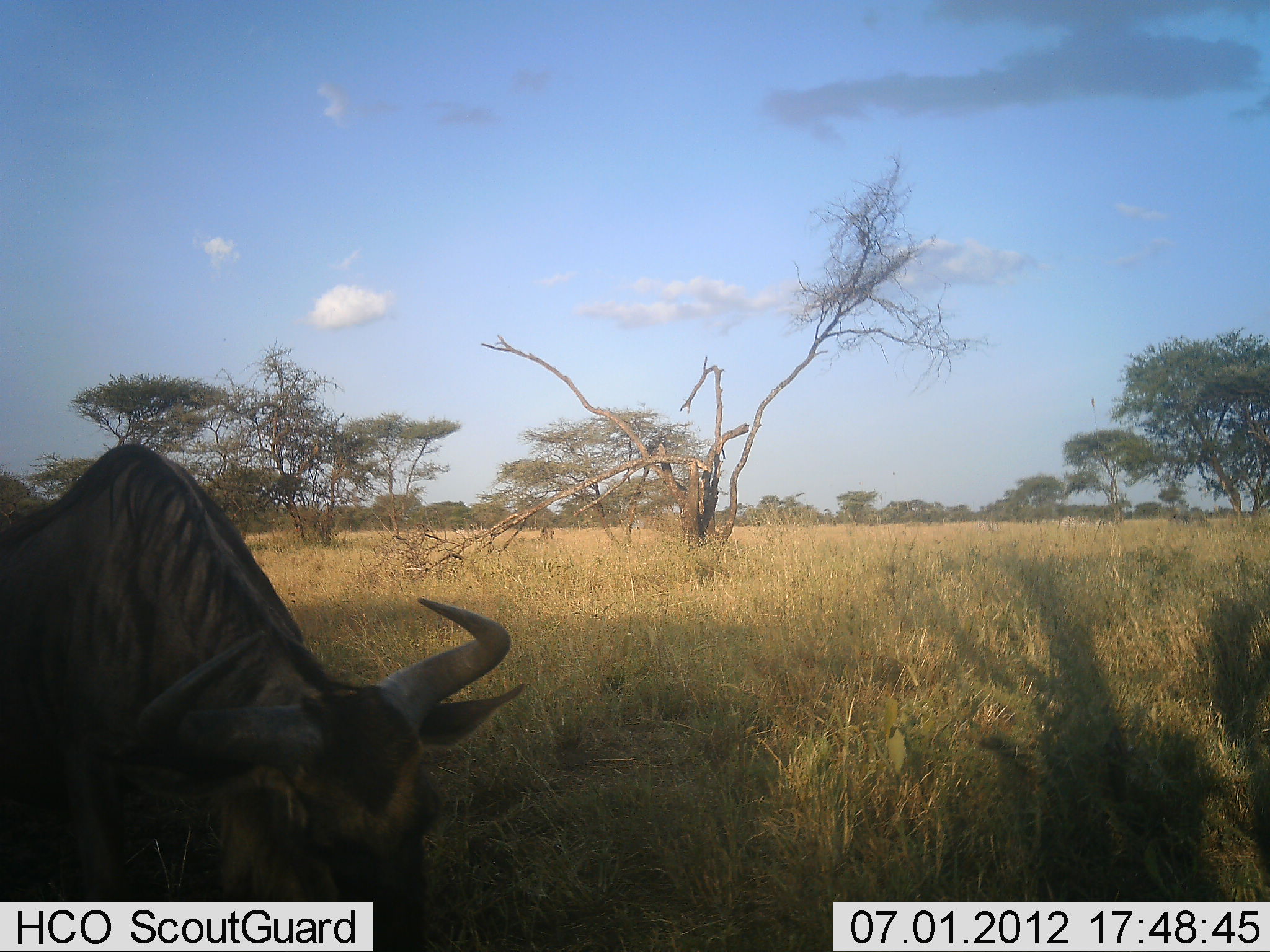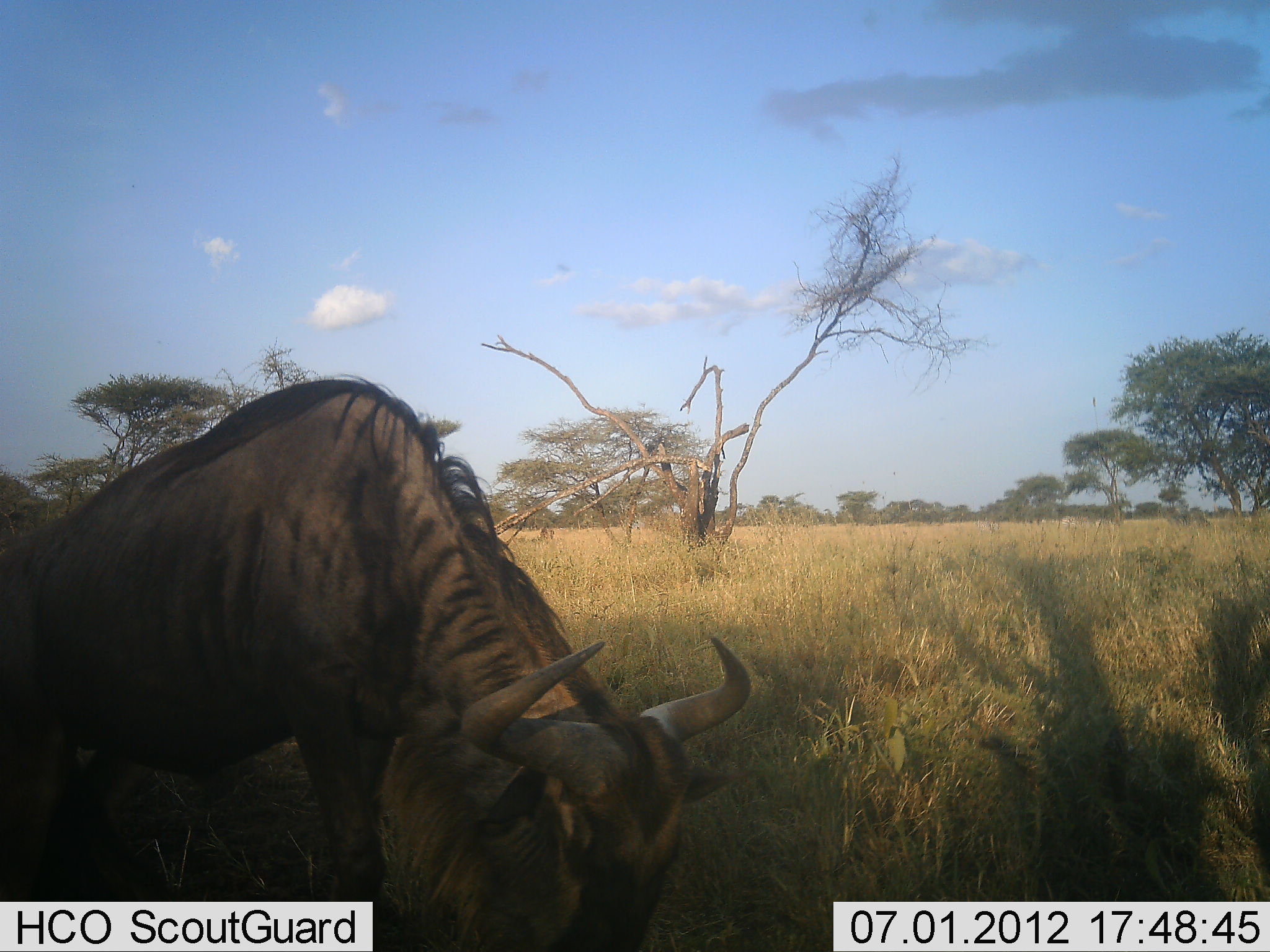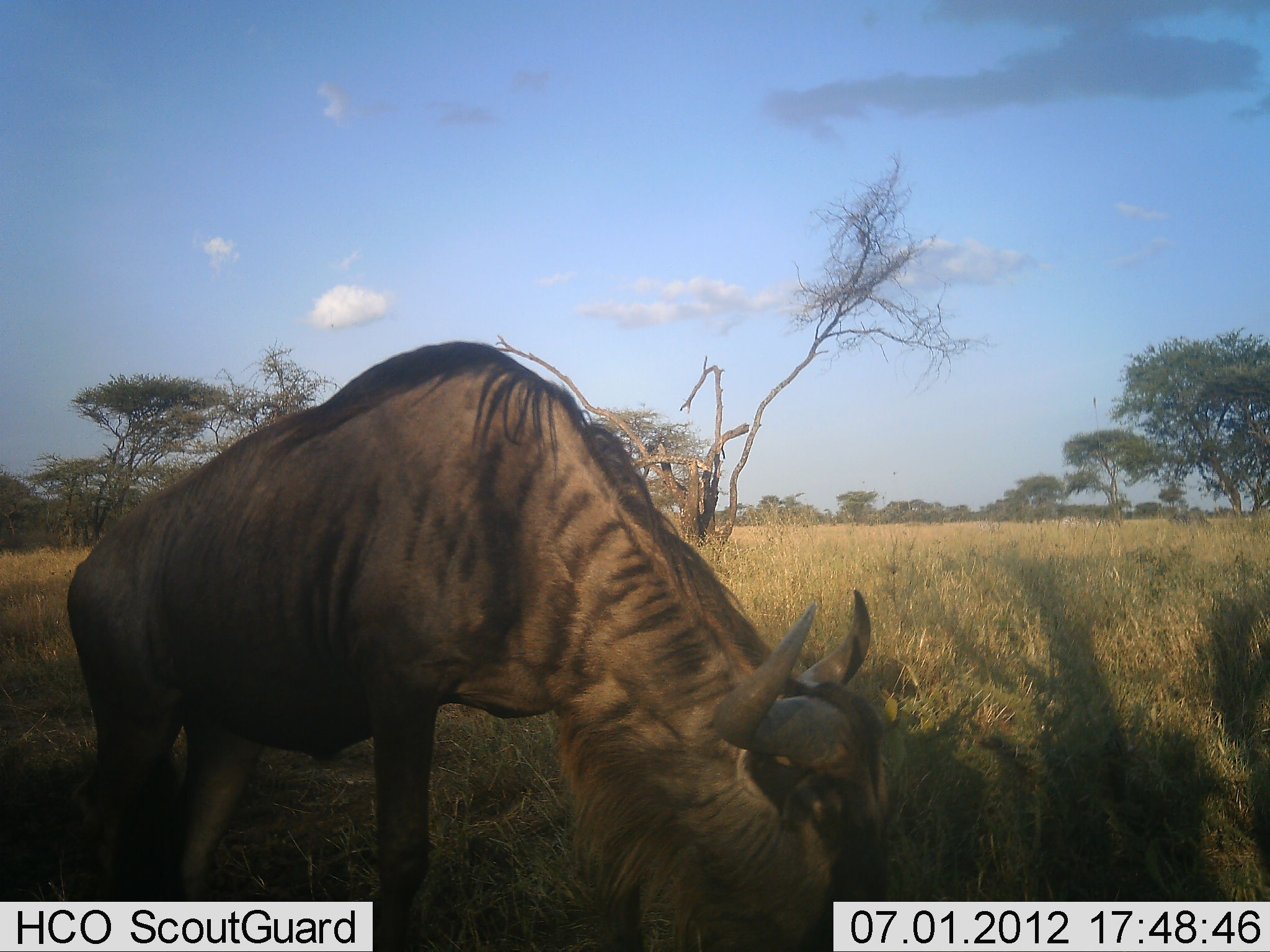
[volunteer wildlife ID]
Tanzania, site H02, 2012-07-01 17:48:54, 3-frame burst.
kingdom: Animalia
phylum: Chordata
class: Mammalia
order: Artiodactyla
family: Bovidae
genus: Connochaetes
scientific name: Connochaetes taurinus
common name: blue wildebeest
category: wildebeest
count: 1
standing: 0%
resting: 0%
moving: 70%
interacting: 0%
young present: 0%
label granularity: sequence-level